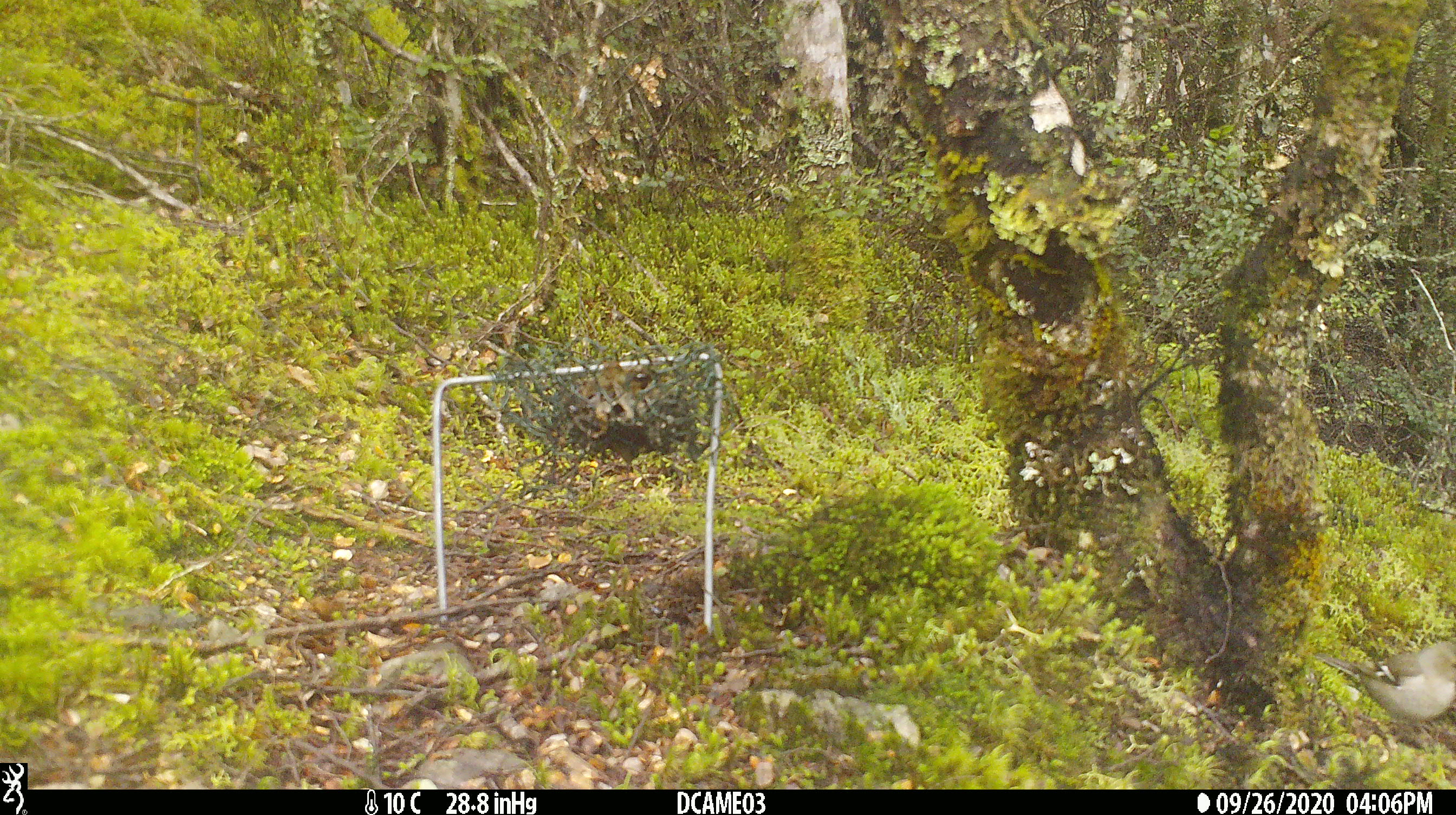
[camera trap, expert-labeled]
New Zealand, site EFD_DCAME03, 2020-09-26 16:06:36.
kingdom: Animalia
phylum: Chordata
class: Aves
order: Passeriformes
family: Fringillidae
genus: Fringilla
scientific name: Fringilla coelebs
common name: common chaffinch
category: chaffinch